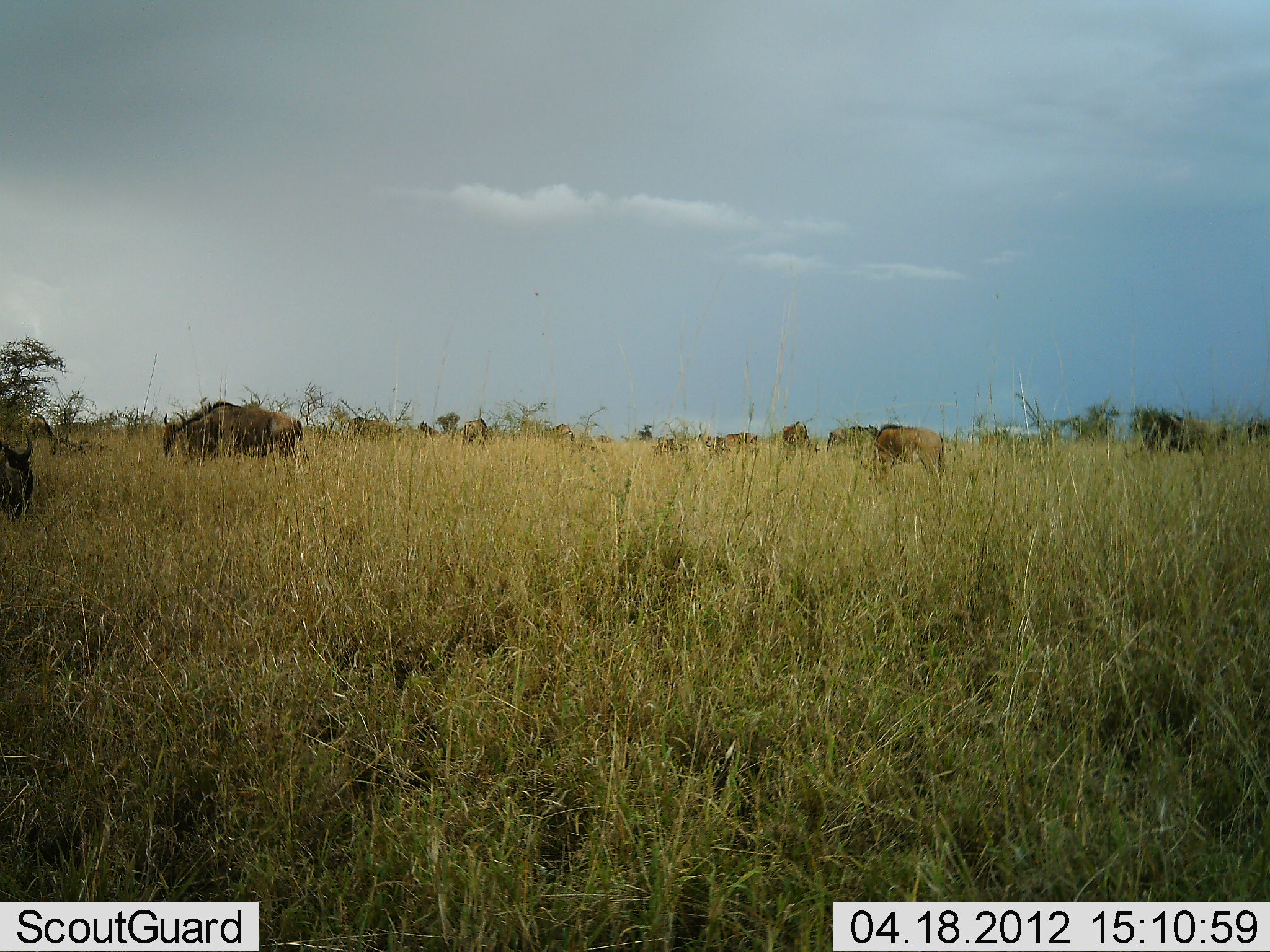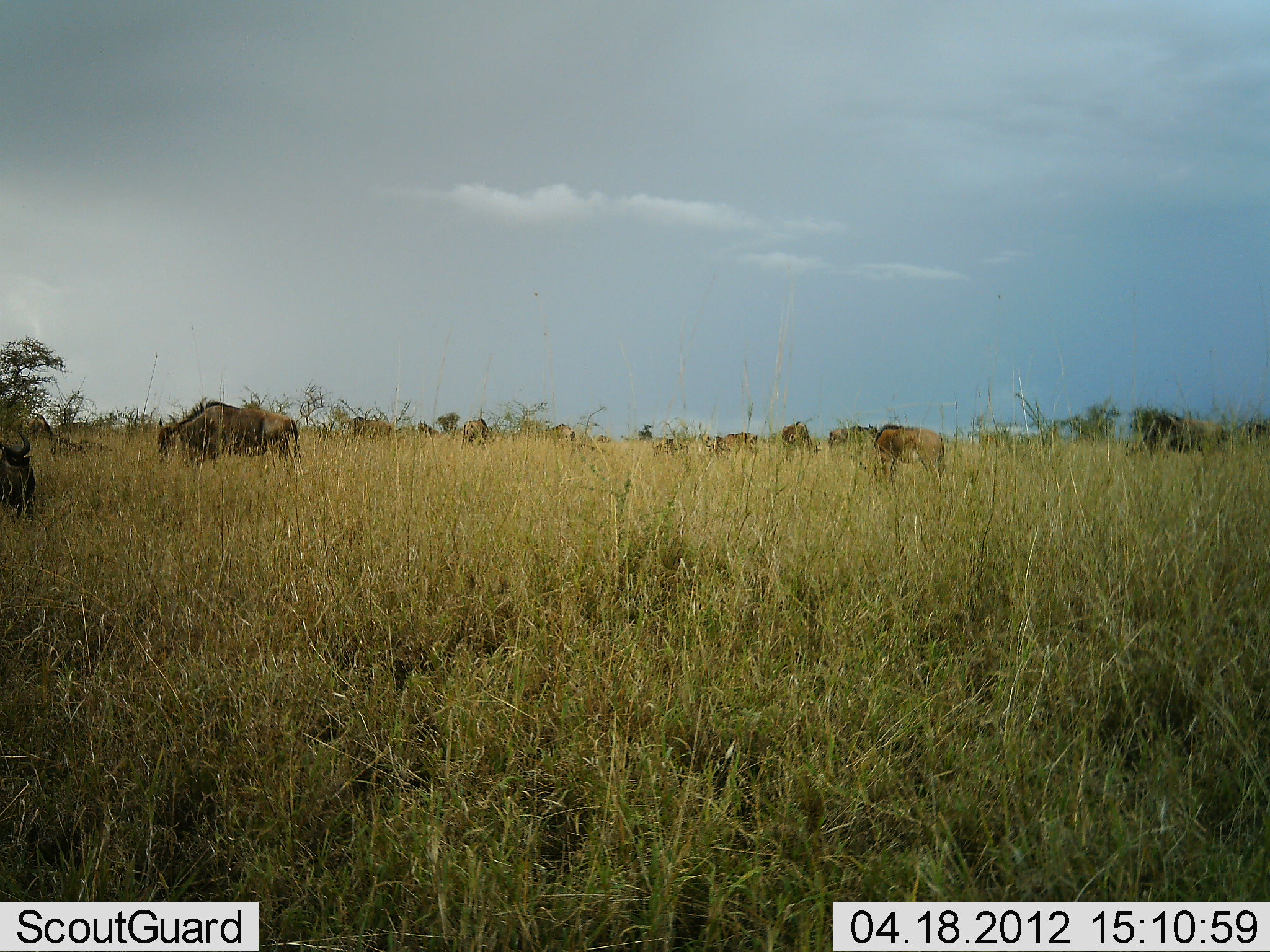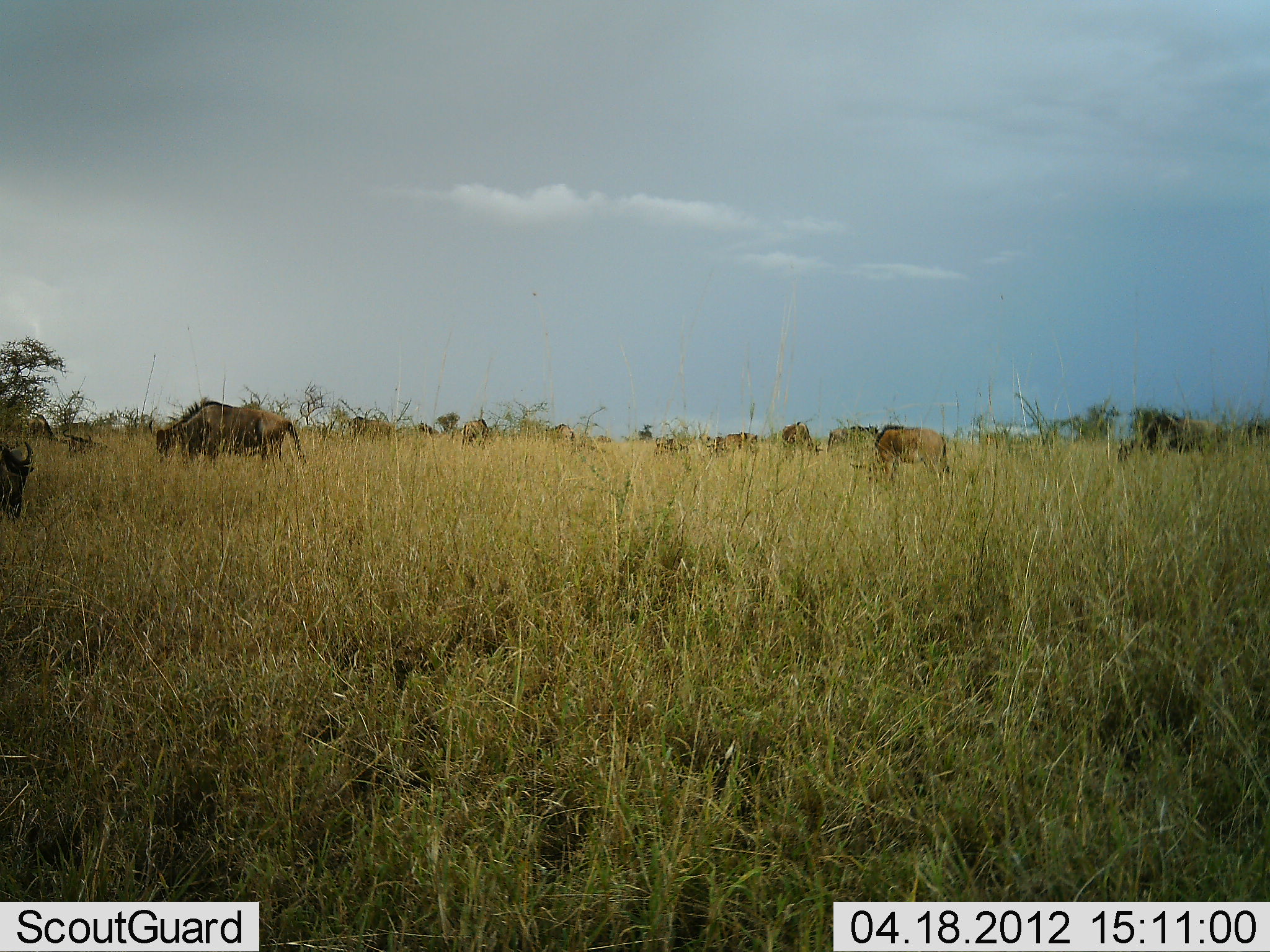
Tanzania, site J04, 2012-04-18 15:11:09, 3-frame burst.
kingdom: Animalia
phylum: Chordata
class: Mammalia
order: Artiodactyla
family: Bovidae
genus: Connochaetes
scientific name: Connochaetes taurinus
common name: blue wildebeest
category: wildebeest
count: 11-50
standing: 50%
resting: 5%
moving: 14%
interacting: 0%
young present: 0%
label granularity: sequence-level